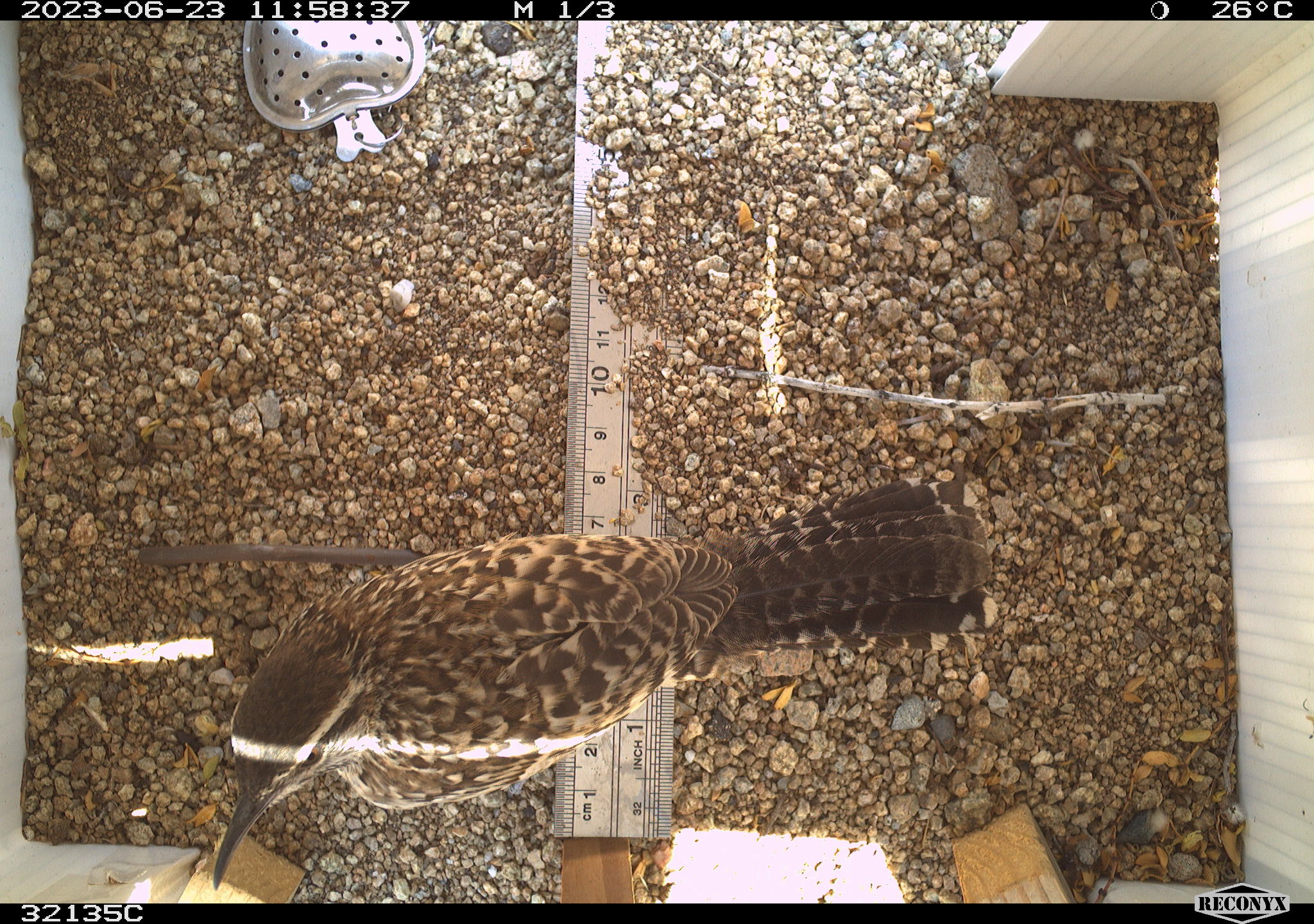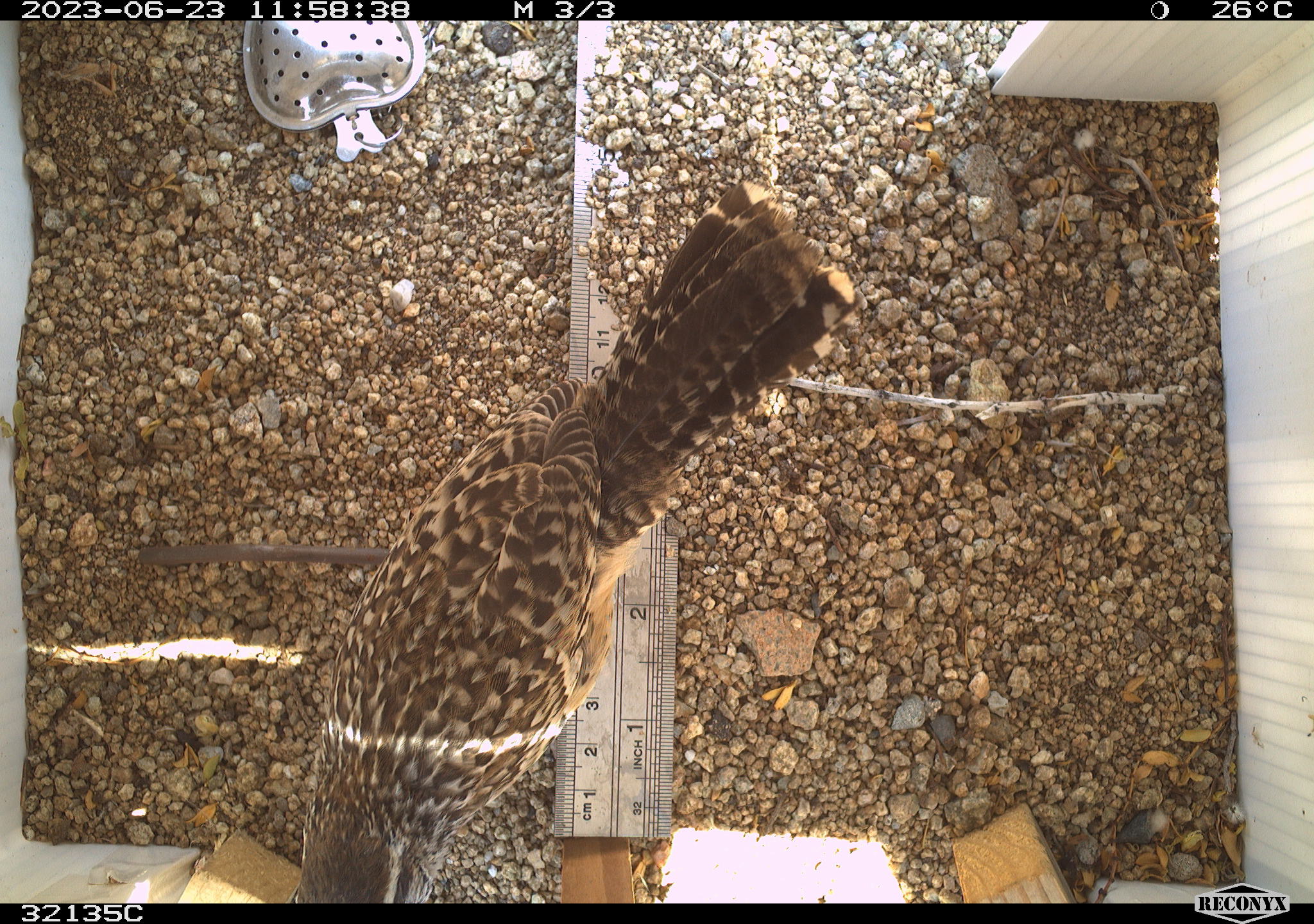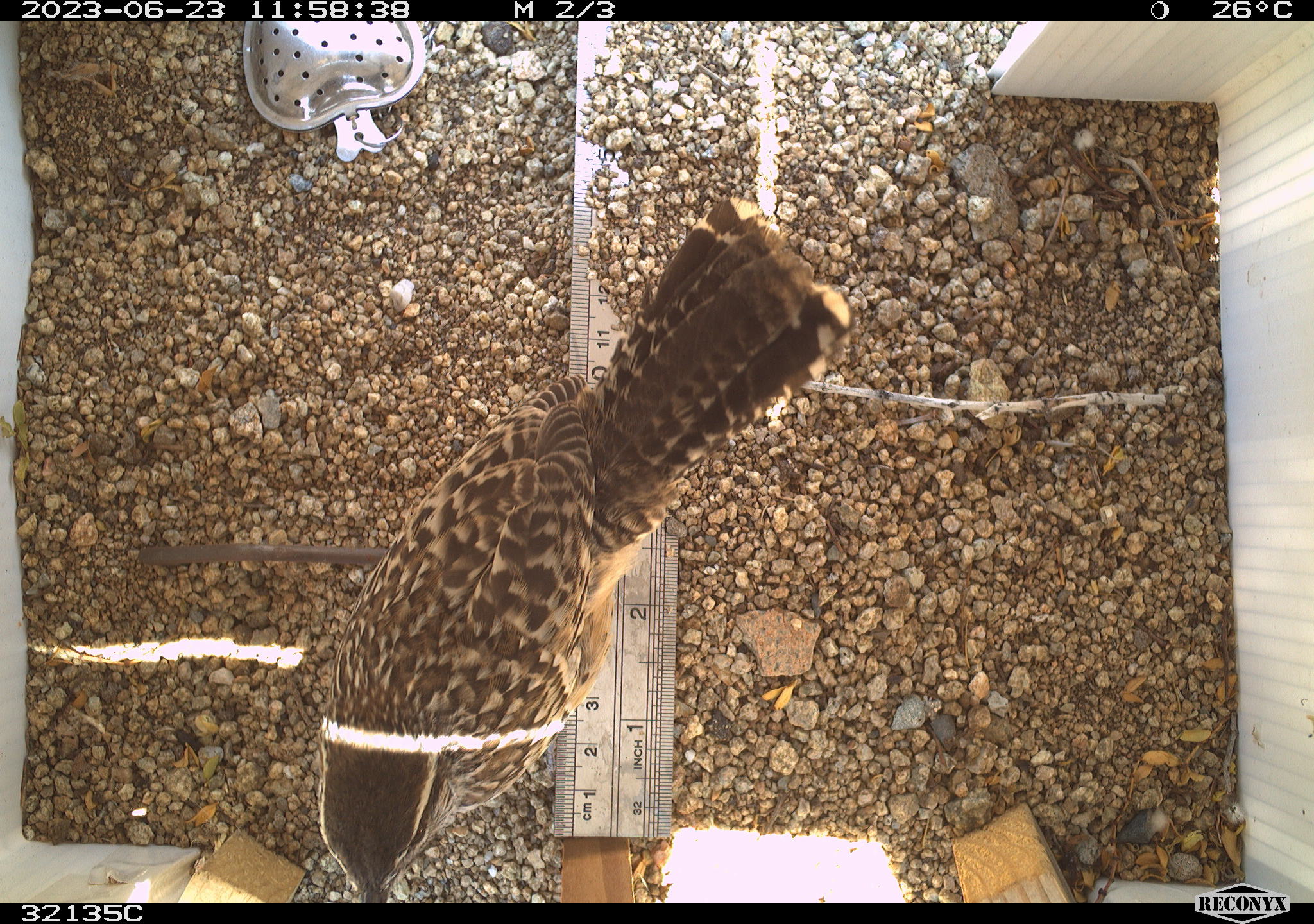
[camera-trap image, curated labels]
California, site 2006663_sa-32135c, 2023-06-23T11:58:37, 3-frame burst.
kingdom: Animalia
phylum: Chordata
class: Aves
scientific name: Aves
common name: bird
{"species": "bird (Aves)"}